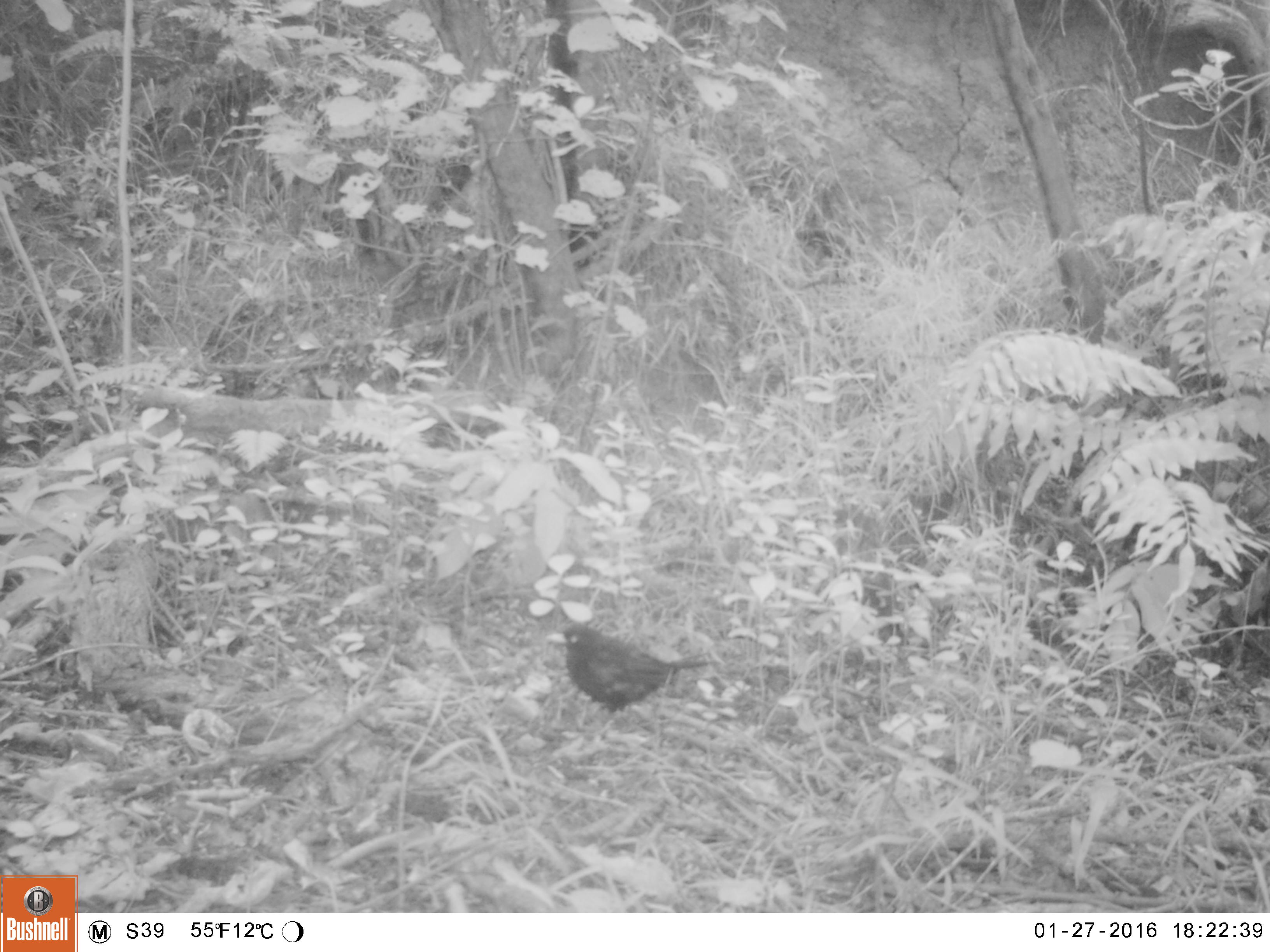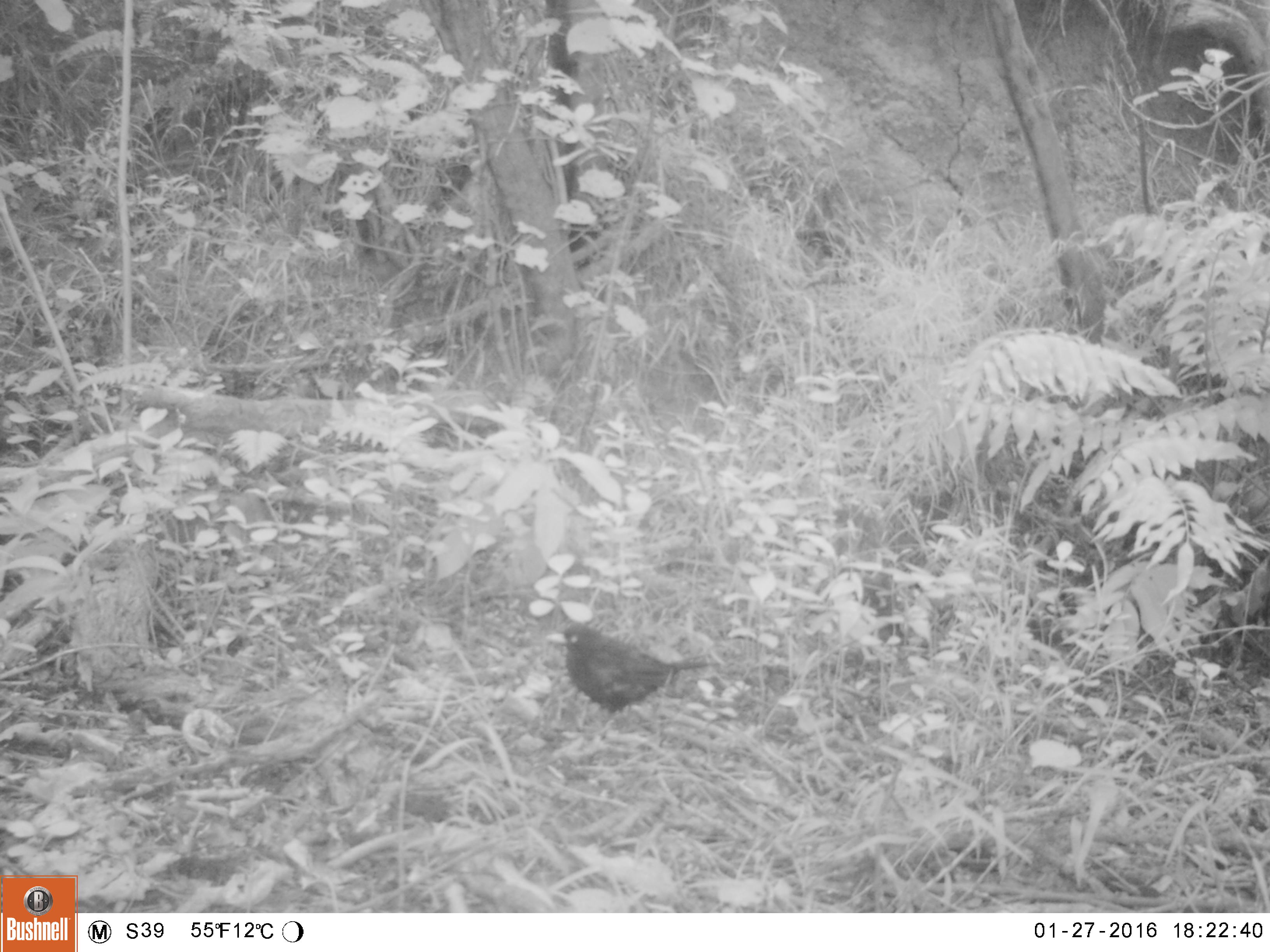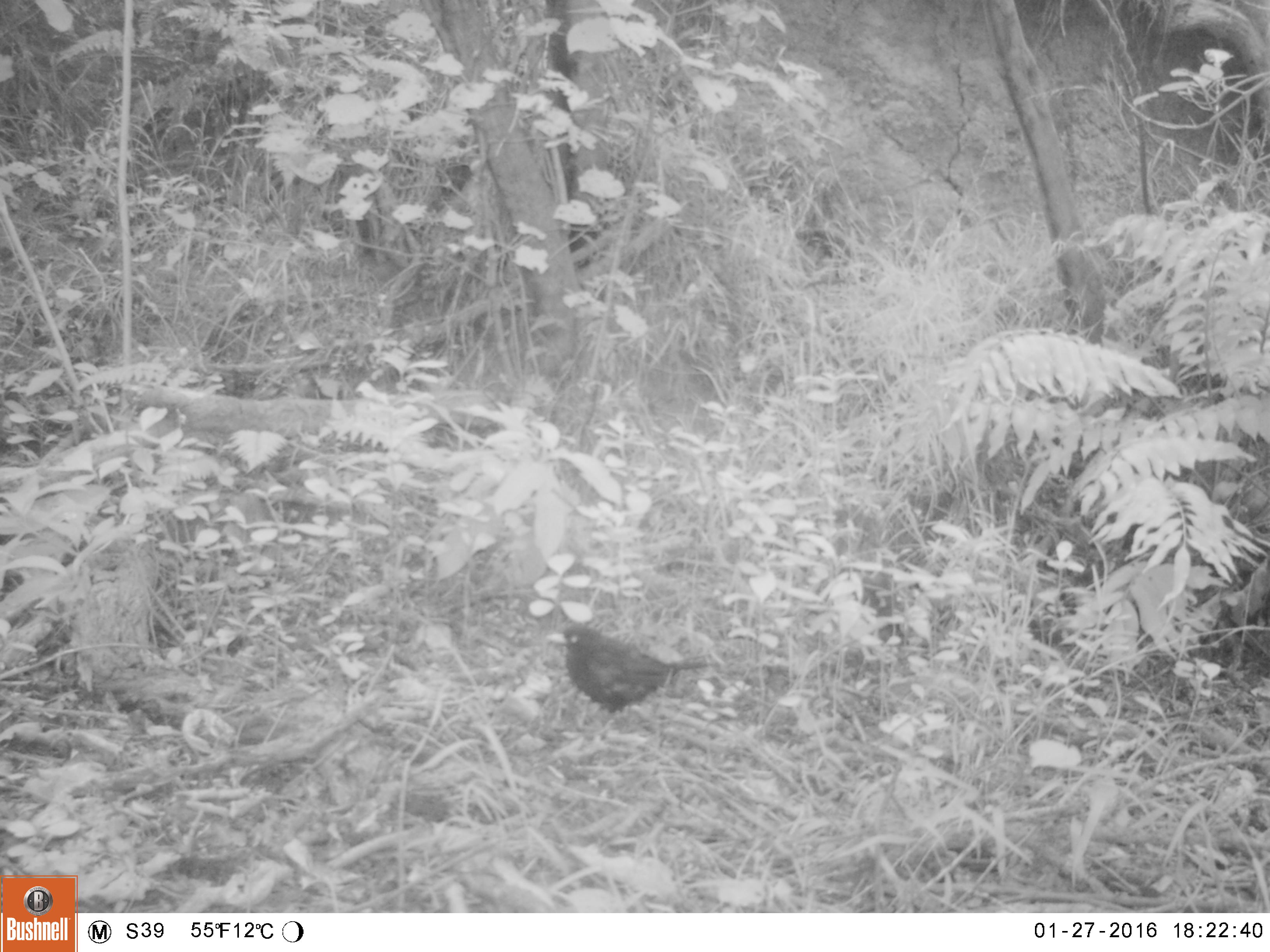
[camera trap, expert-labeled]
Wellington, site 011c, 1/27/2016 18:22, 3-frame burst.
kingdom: Animalia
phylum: Chordata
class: Aves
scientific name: Aves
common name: bird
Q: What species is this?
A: Bird (Aves).